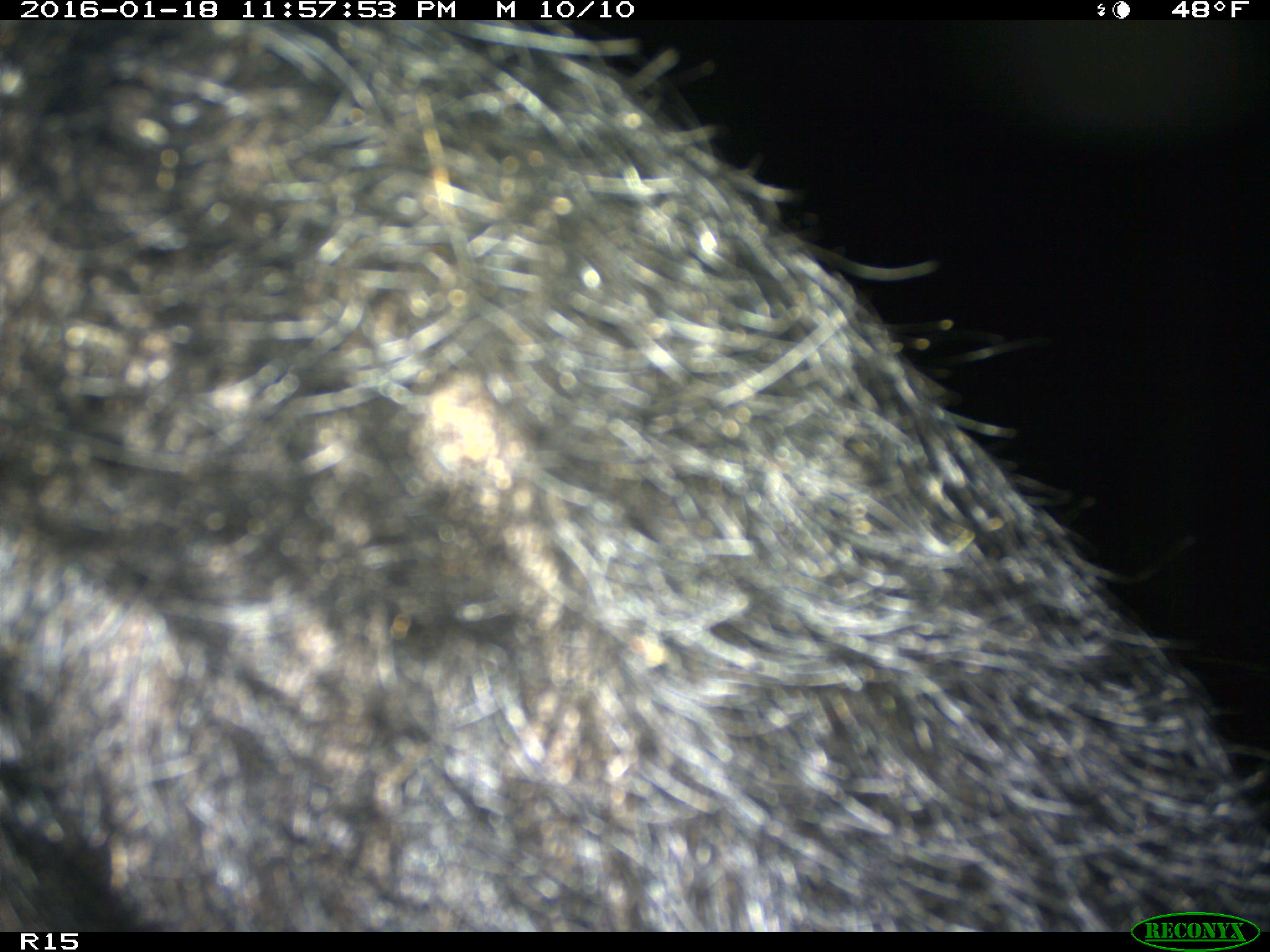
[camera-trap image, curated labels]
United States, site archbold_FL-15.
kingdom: Animalia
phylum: Chordata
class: Mammalia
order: Artiodactyla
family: Suidae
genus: Sus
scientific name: Sus scrofa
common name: wild boar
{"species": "Sus scrofa (wild boar)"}